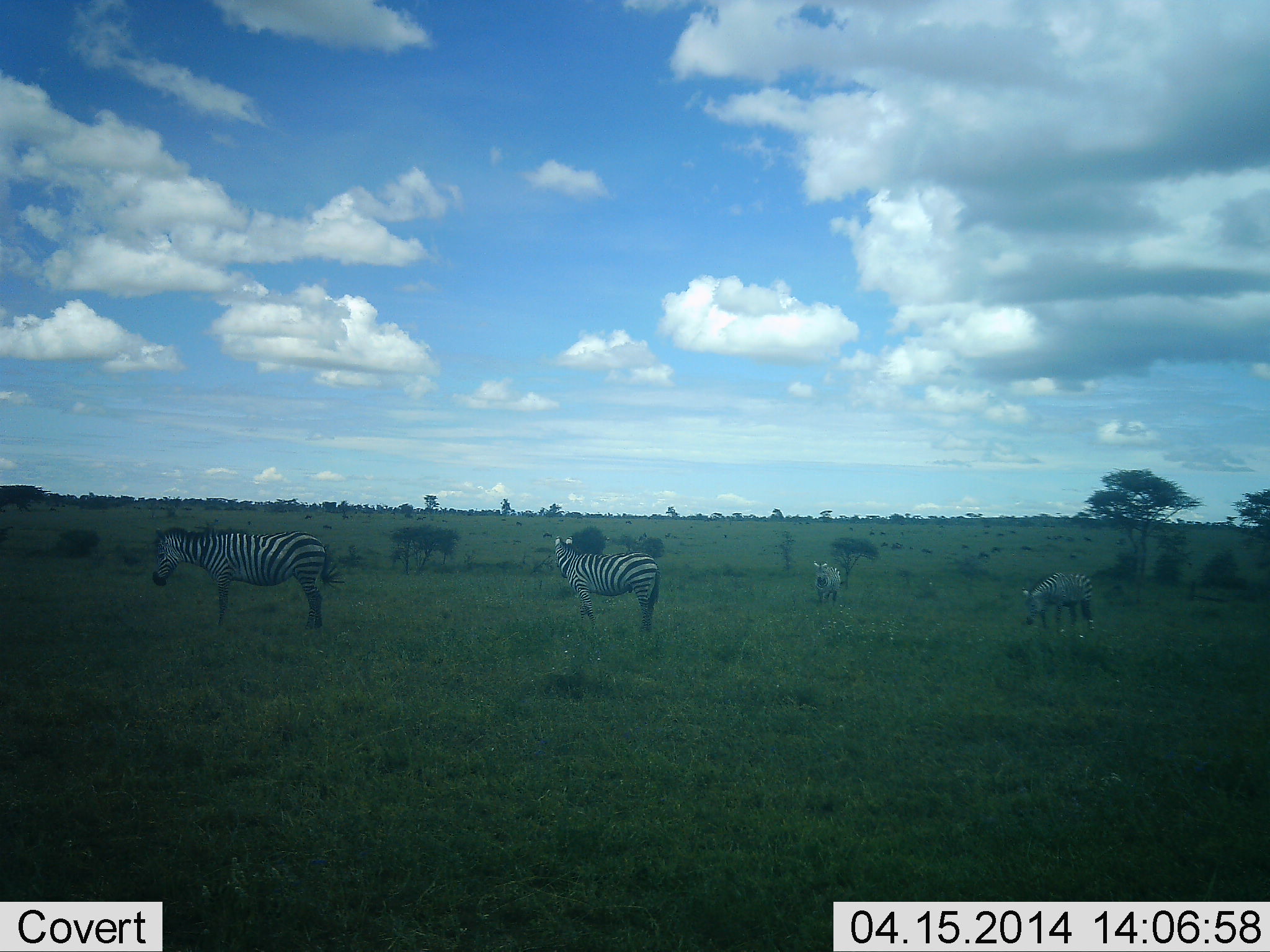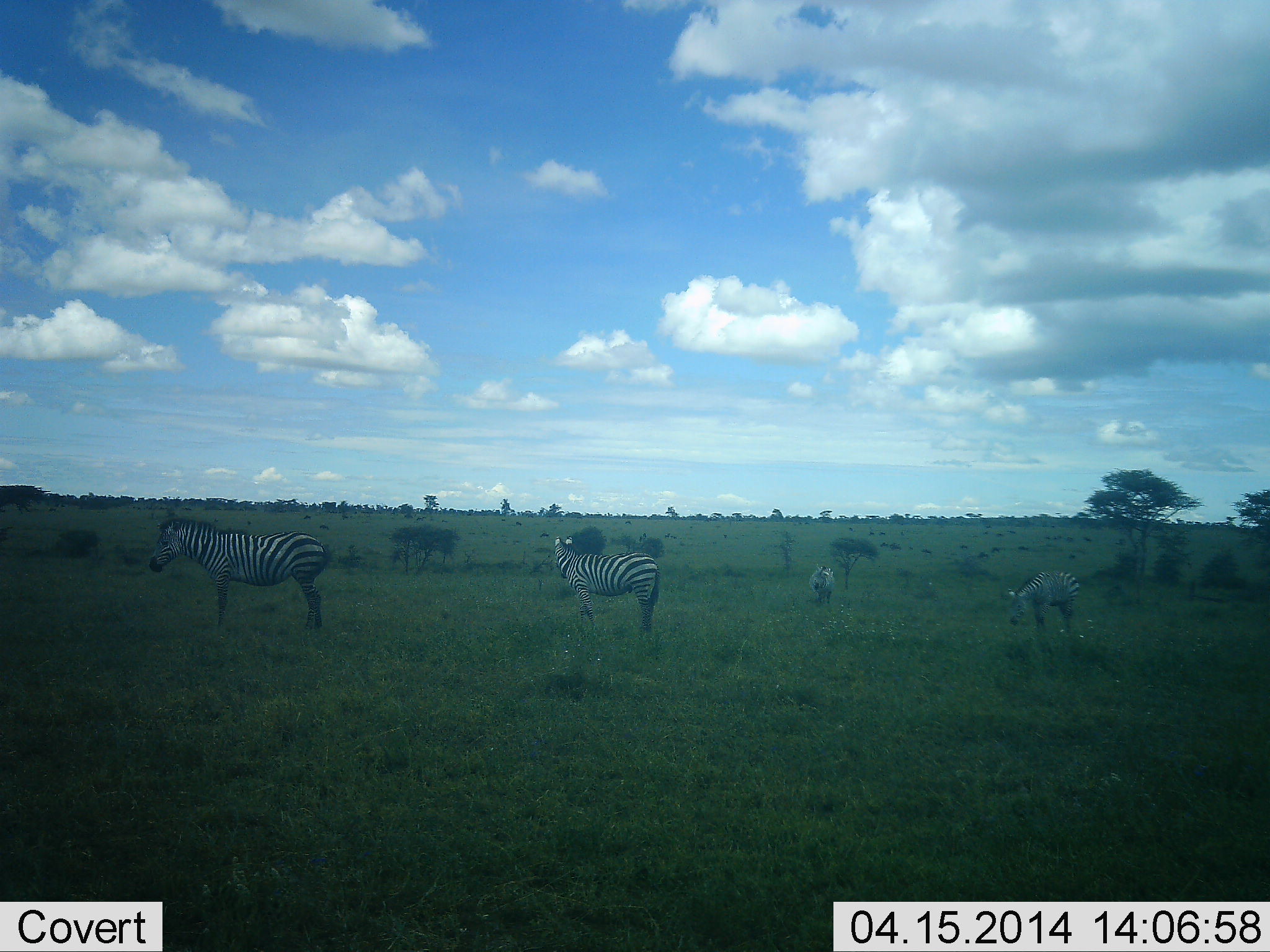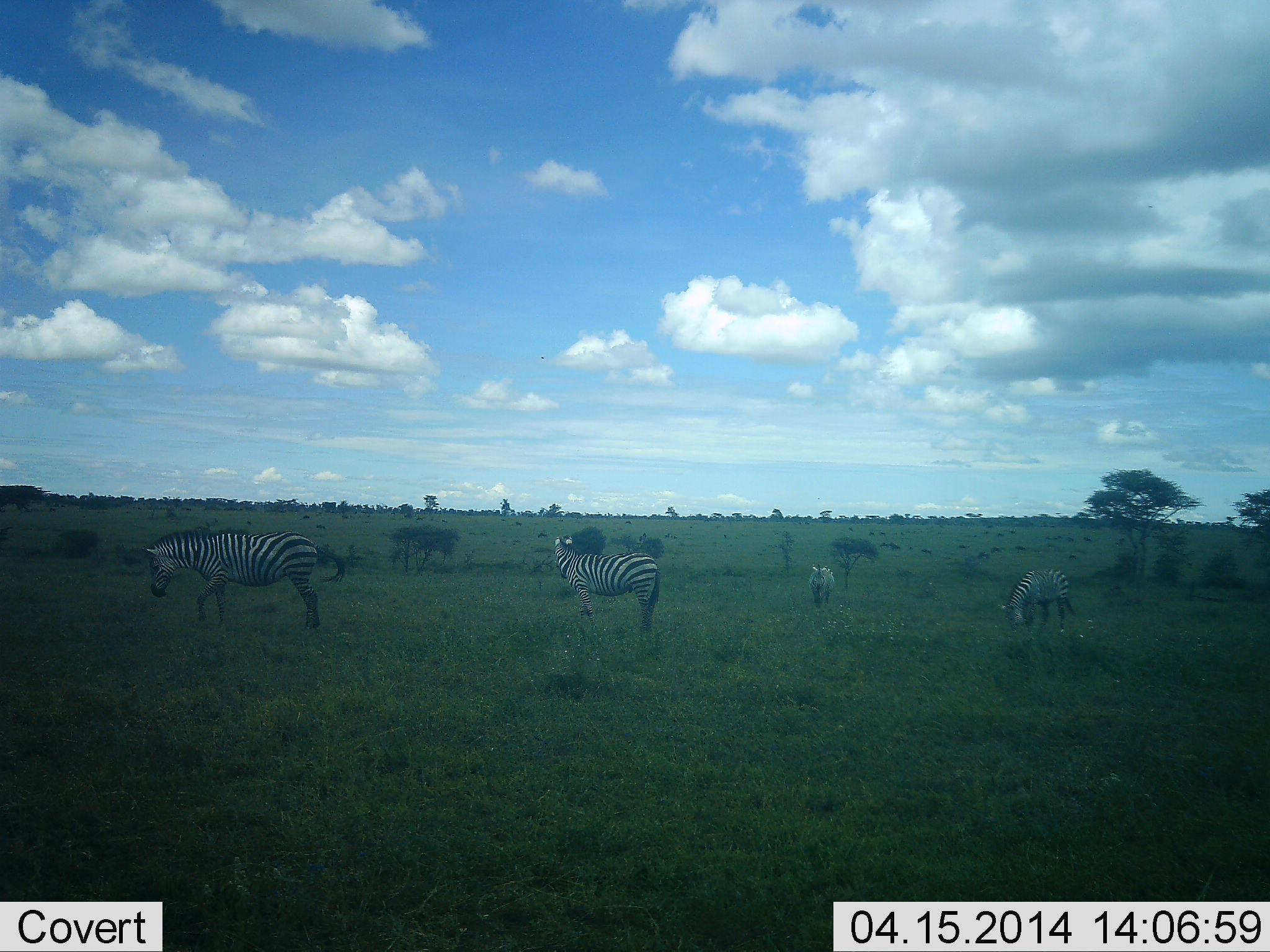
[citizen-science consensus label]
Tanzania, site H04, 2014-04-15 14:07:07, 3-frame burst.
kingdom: Animalia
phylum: Chordata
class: Mammalia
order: Perissodactyla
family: Equidae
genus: Equus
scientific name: Equus quagga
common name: plains zebra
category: zebra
Zebra (plains zebra) (Equus quagga), count 4. Behavior (volunteer vote fractions): standing 100%, resting 0%, moving 40%, interacting 0%. Young present (vote fraction): 0%. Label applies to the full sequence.